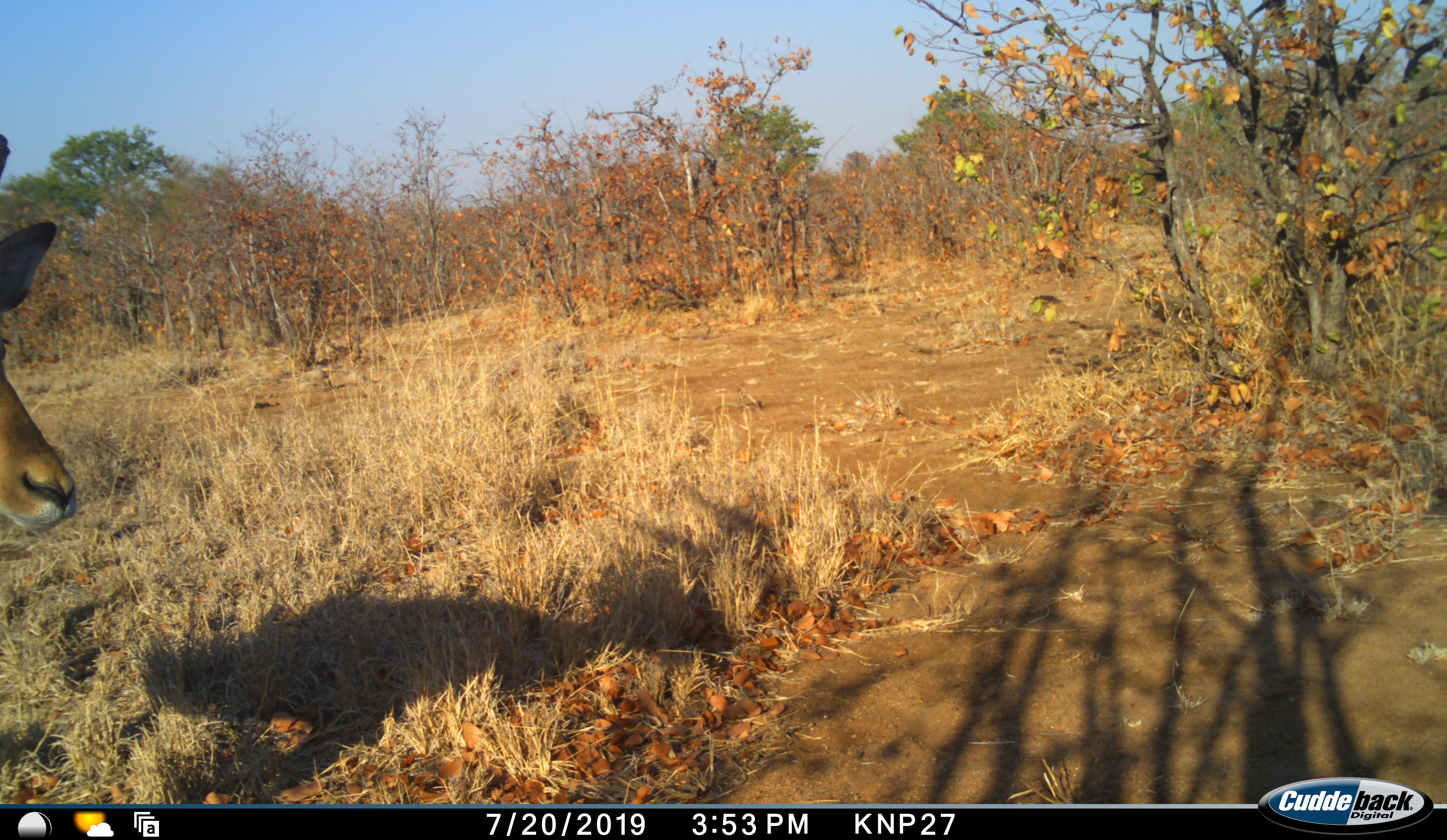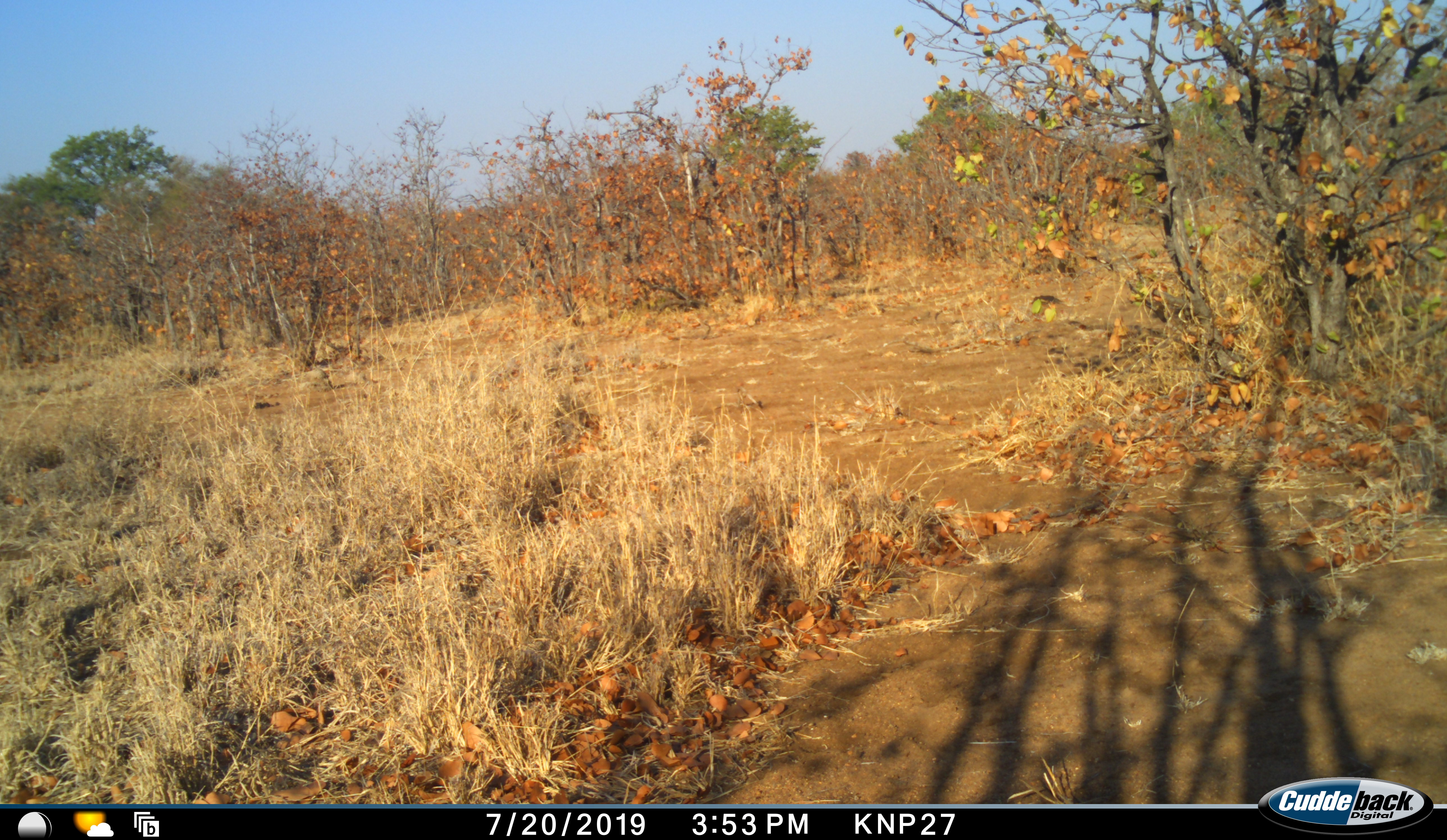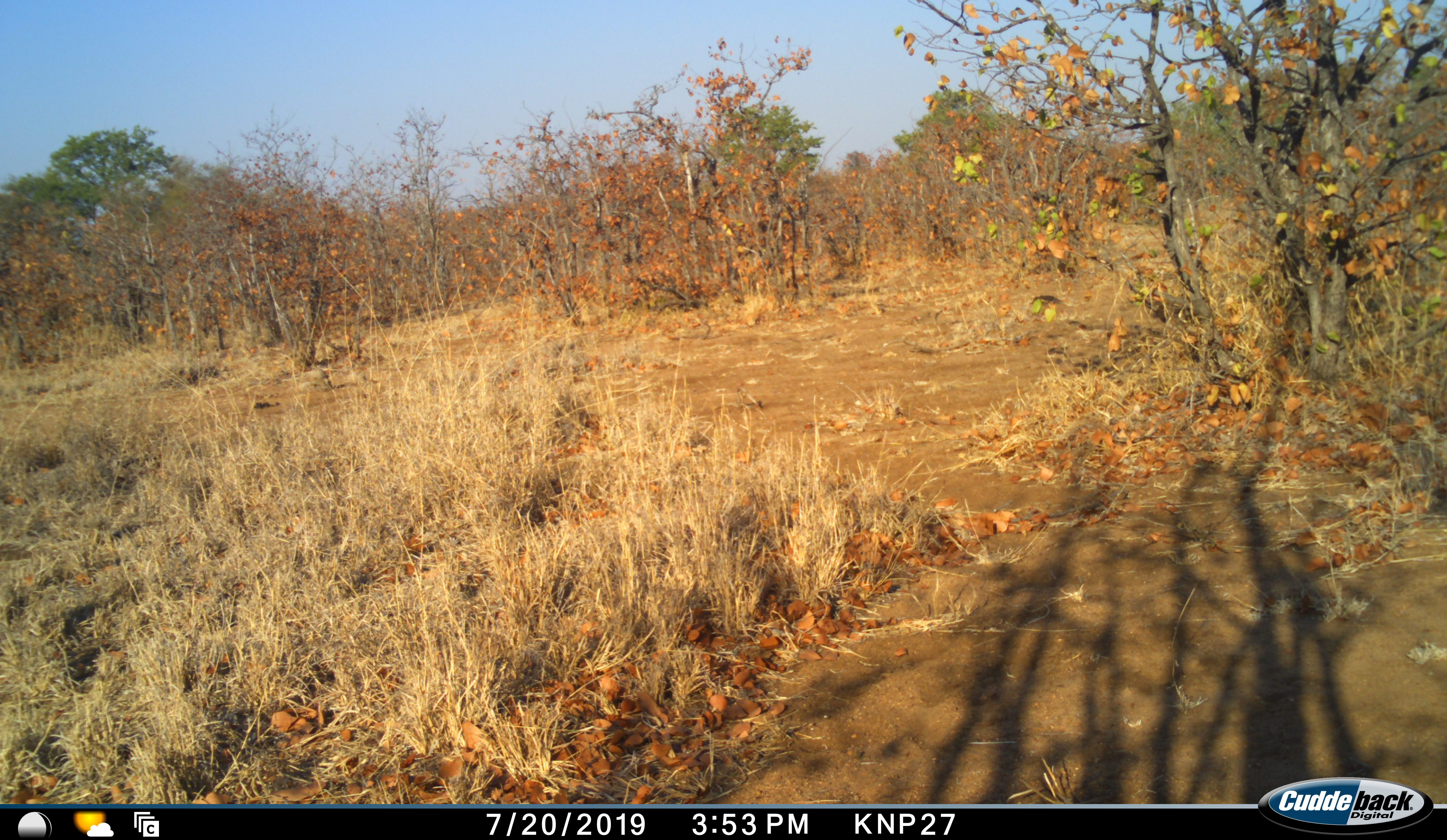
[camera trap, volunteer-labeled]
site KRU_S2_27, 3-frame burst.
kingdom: Animalia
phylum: Chordata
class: Mammalia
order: Artiodactyla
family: Bovidae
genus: Aepyceros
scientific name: Aepyceros melampus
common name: impala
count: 1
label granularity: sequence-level